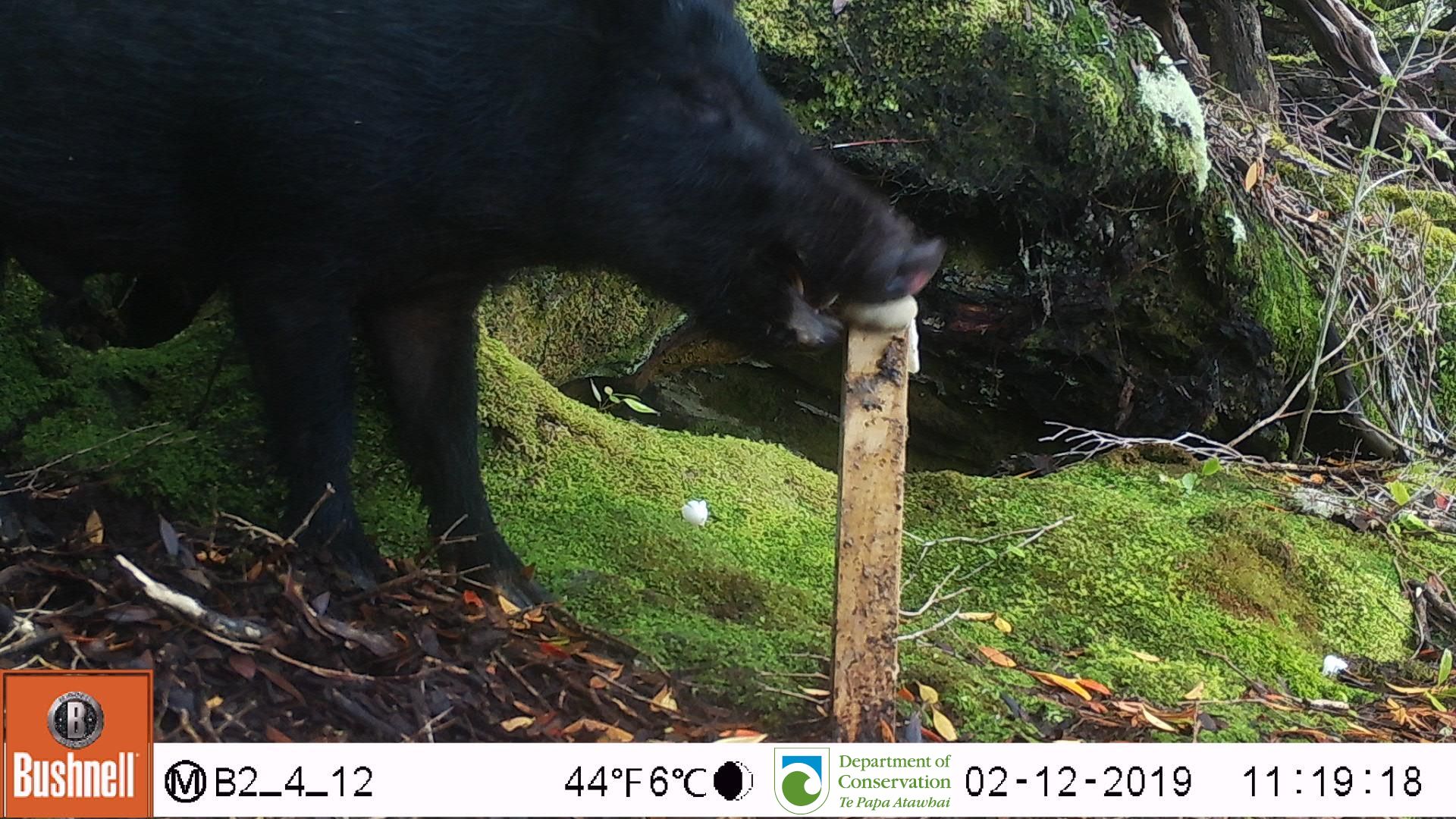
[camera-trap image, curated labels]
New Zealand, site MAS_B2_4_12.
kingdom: Animalia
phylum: Chordata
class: Mammalia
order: Artiodactyla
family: Suidae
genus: Sus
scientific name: Sus scrofa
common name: pig